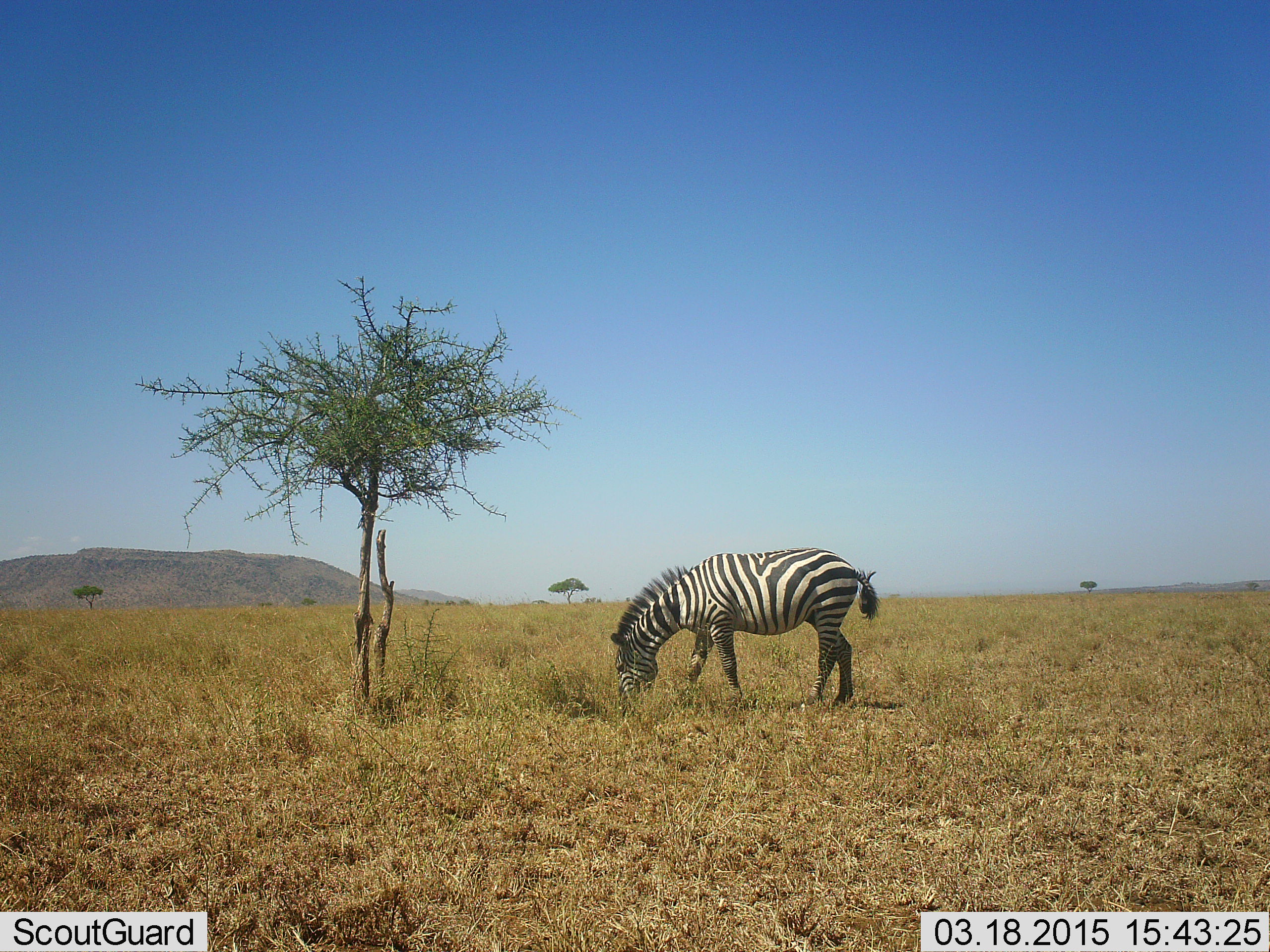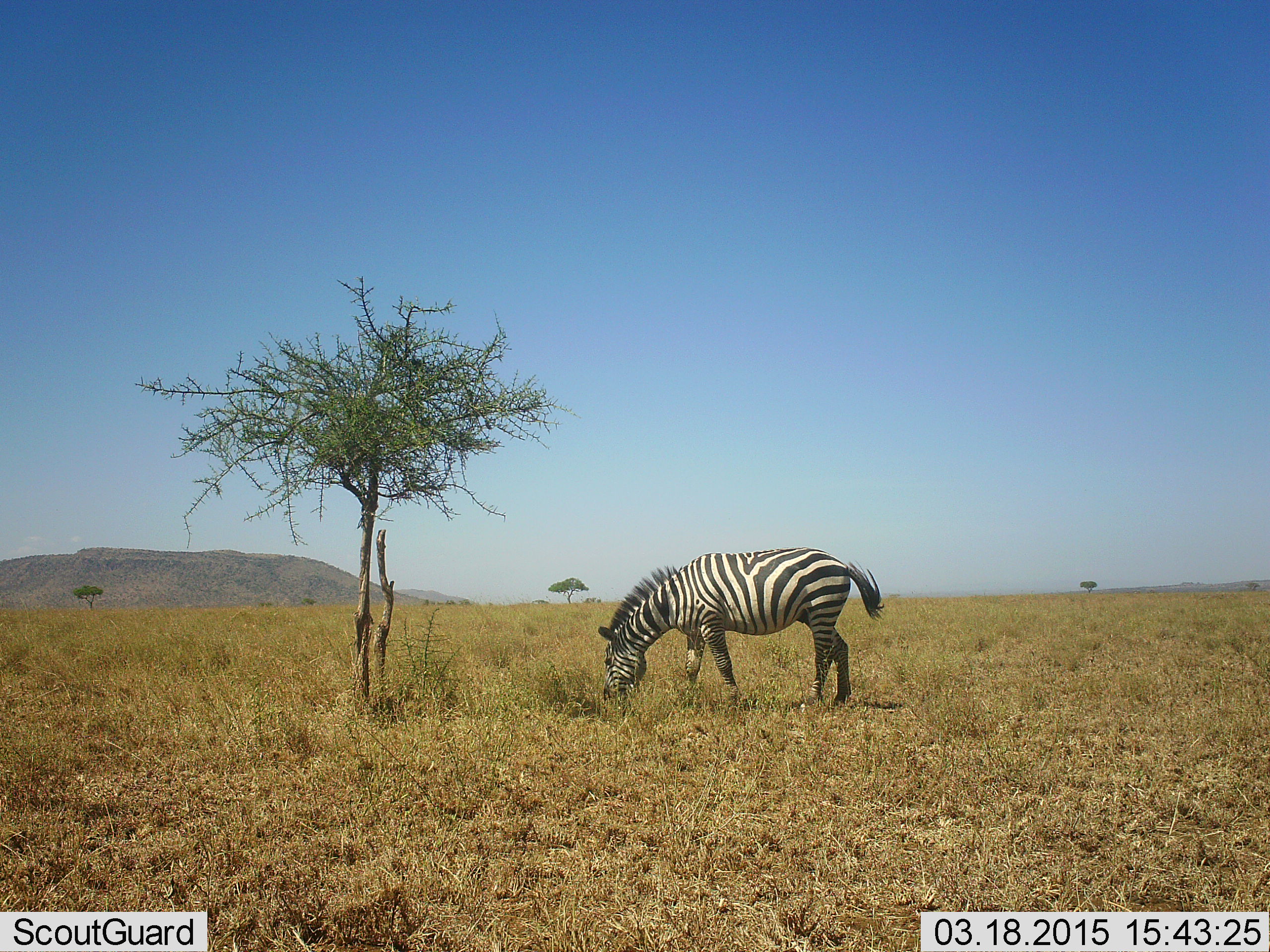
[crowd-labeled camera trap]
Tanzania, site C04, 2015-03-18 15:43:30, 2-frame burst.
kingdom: Animalia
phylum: Chordata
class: Mammalia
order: Perissodactyla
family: Equidae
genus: Equus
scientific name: Equus quagga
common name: plains zebra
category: zebra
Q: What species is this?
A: Zebra (plains zebra) (Equus quagga).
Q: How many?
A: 1.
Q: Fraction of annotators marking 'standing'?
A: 10%.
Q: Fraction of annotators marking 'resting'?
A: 0%.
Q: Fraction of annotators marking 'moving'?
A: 0%.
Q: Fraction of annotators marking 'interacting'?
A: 0%.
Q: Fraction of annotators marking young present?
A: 0%.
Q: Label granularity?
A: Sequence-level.